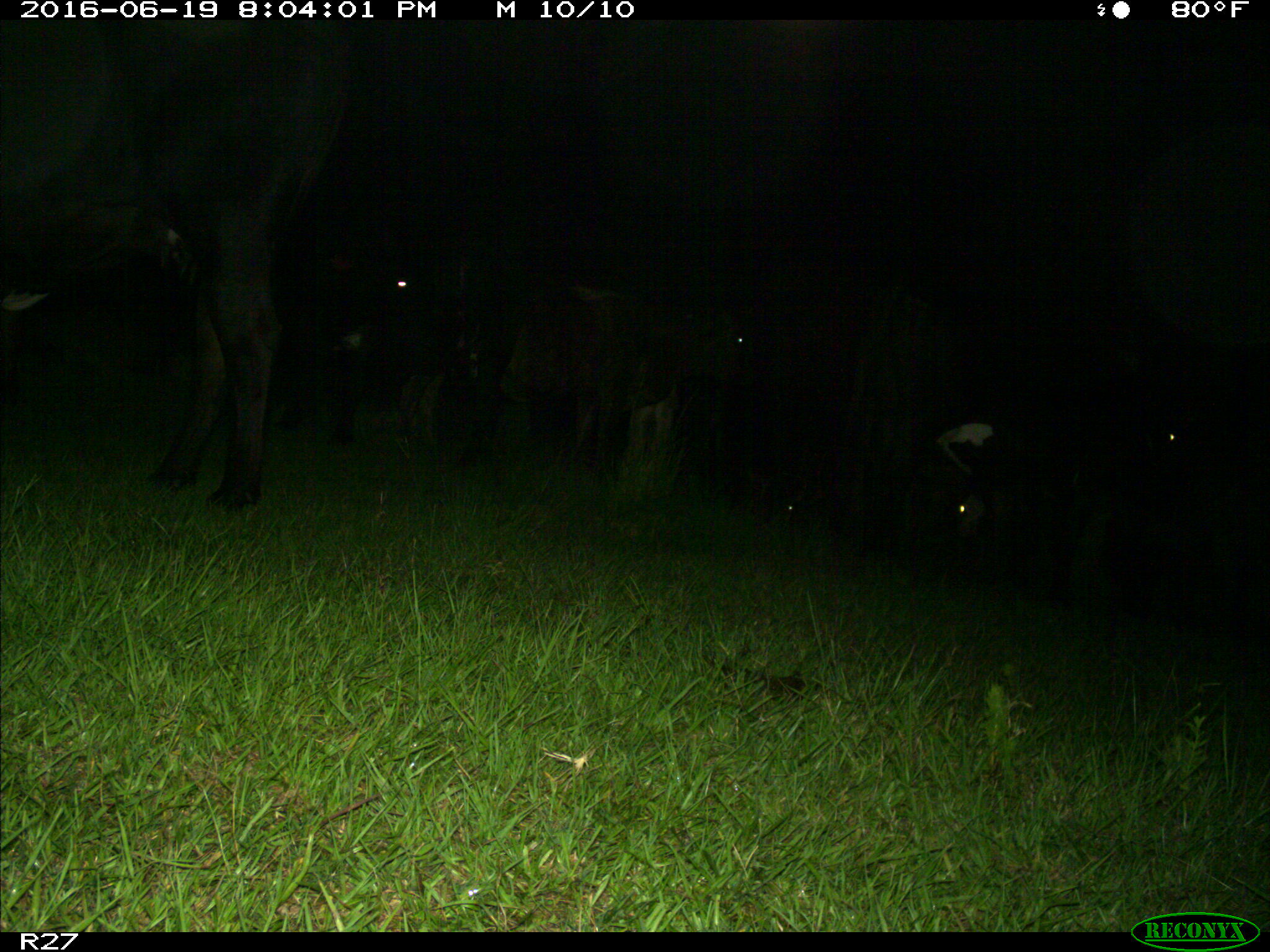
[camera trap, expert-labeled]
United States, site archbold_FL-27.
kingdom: Animalia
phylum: Chordata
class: Mammalia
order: Artiodactyla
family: Bovidae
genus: Bos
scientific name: Bos taurus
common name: domestic cow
Bos taurus (domestic cow).